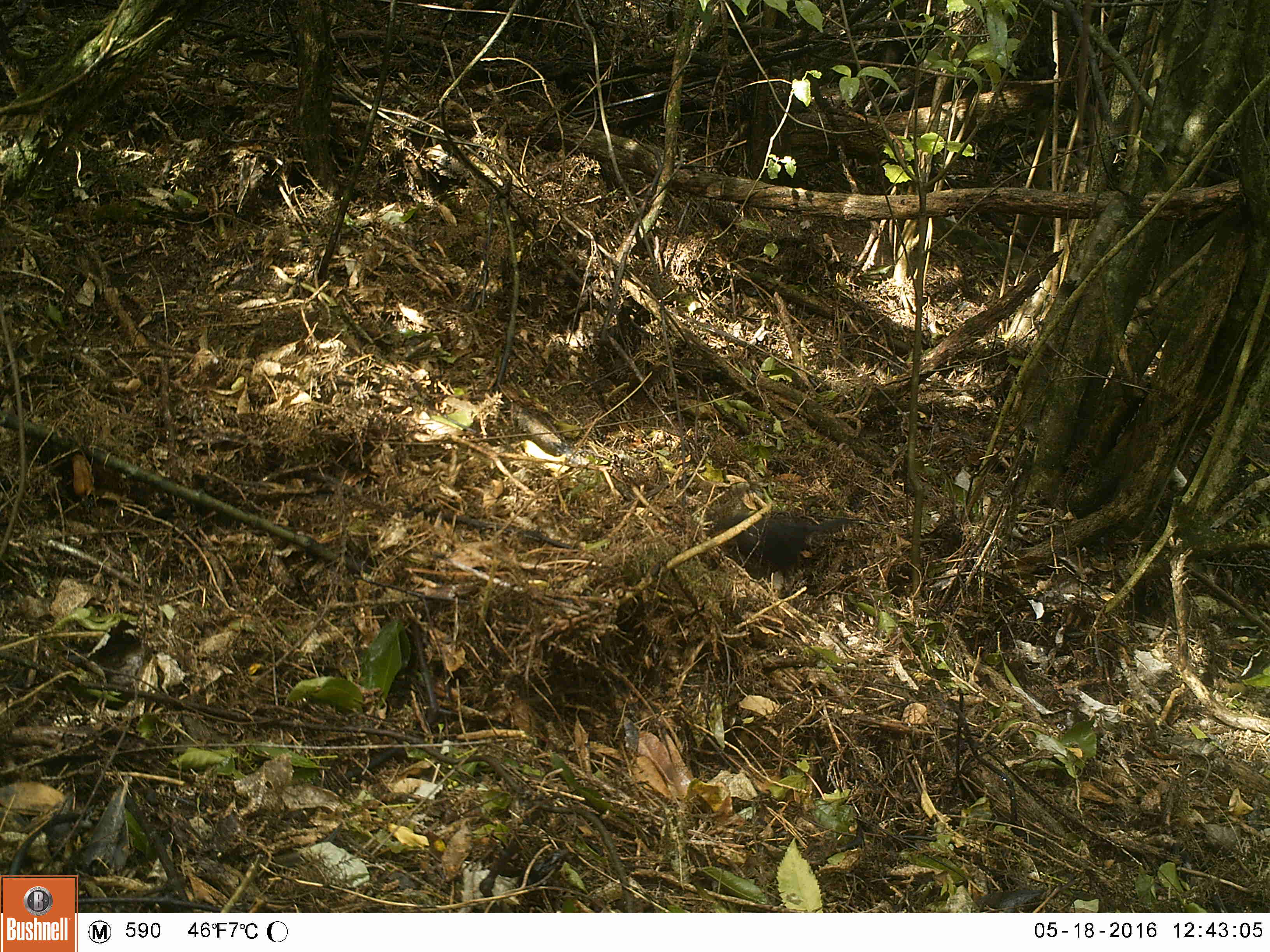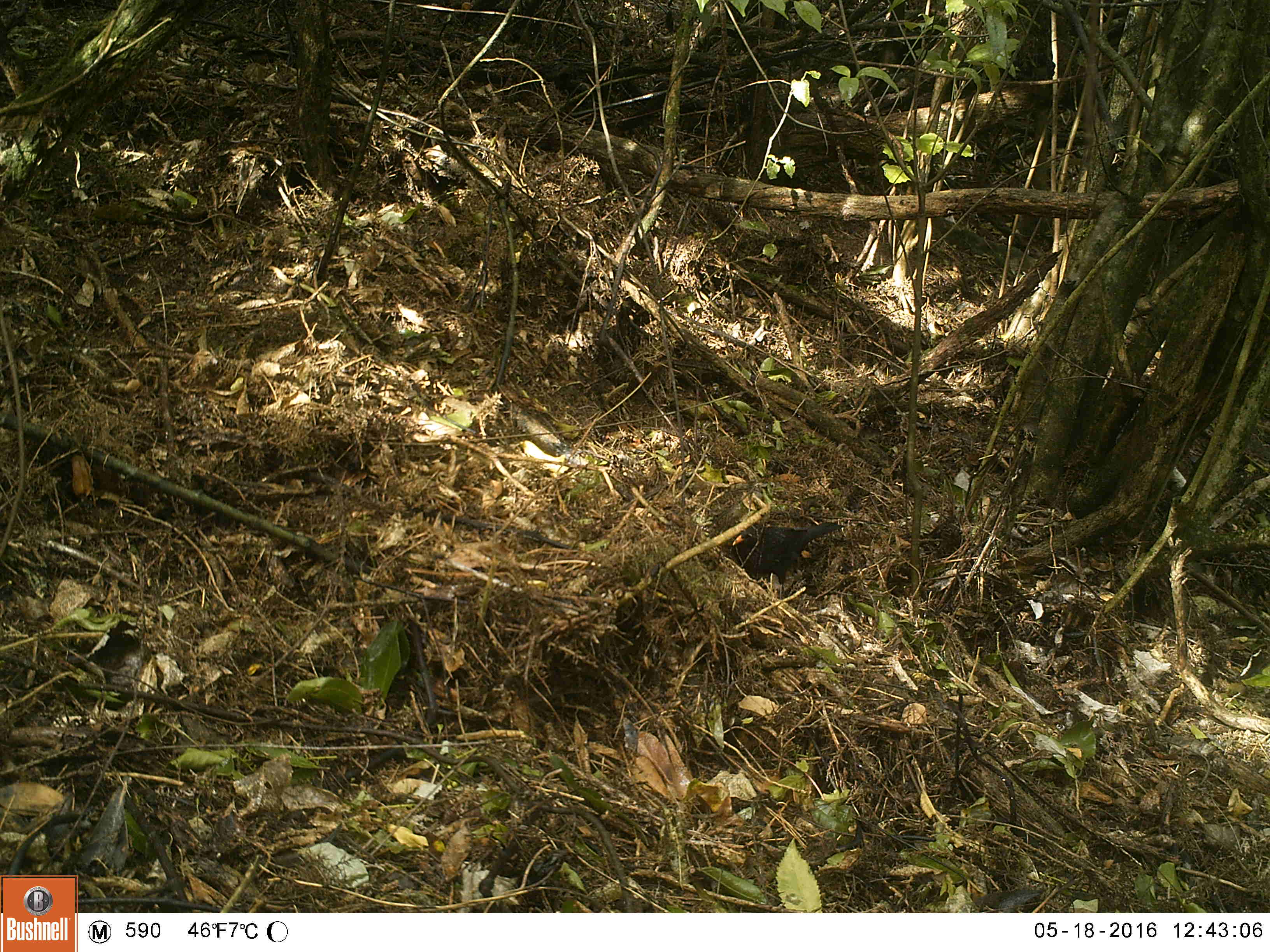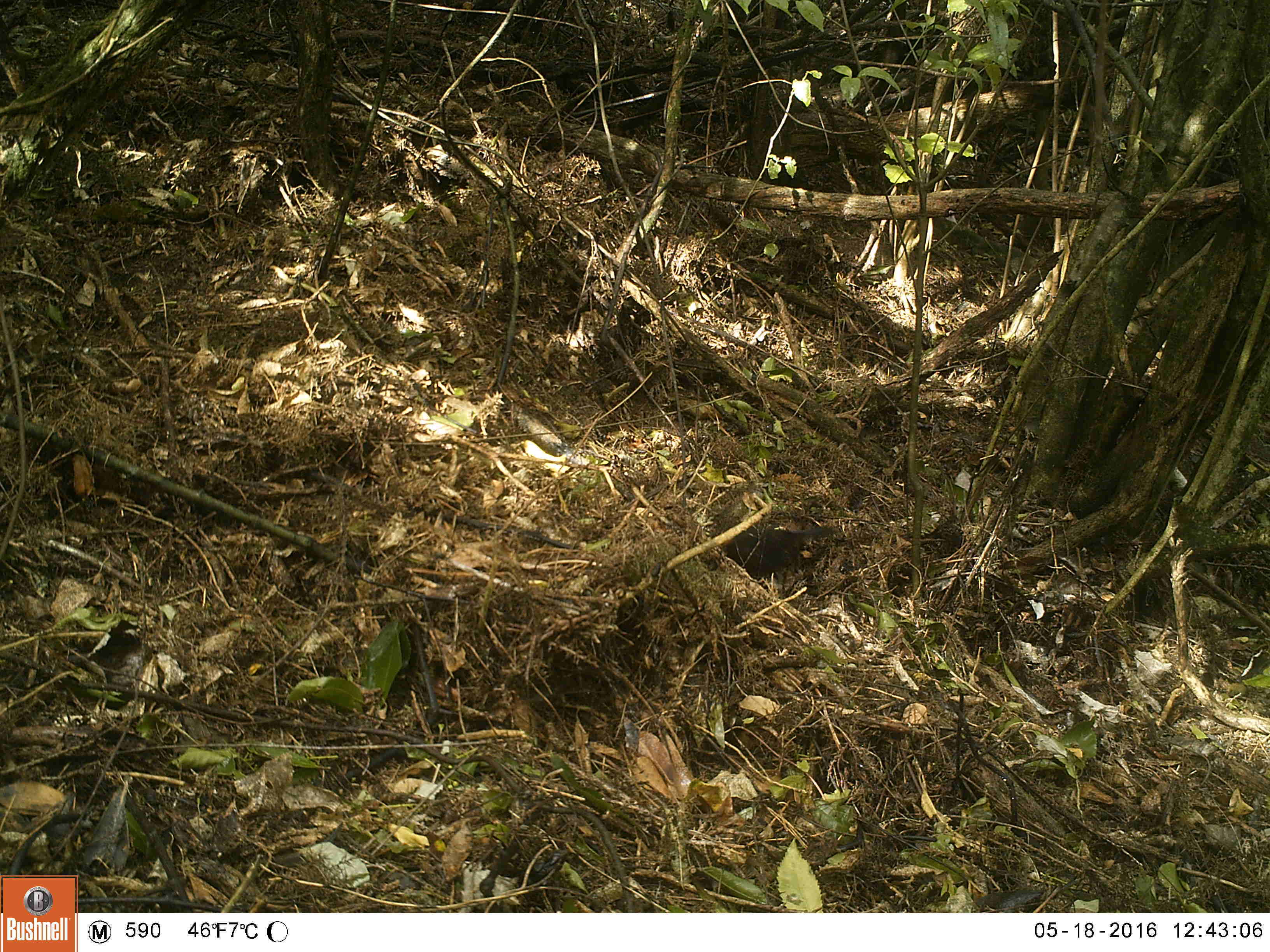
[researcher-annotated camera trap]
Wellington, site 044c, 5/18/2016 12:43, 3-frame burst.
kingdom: Animalia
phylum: Chordata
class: Aves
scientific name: Aves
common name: bird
Bird (Aves).